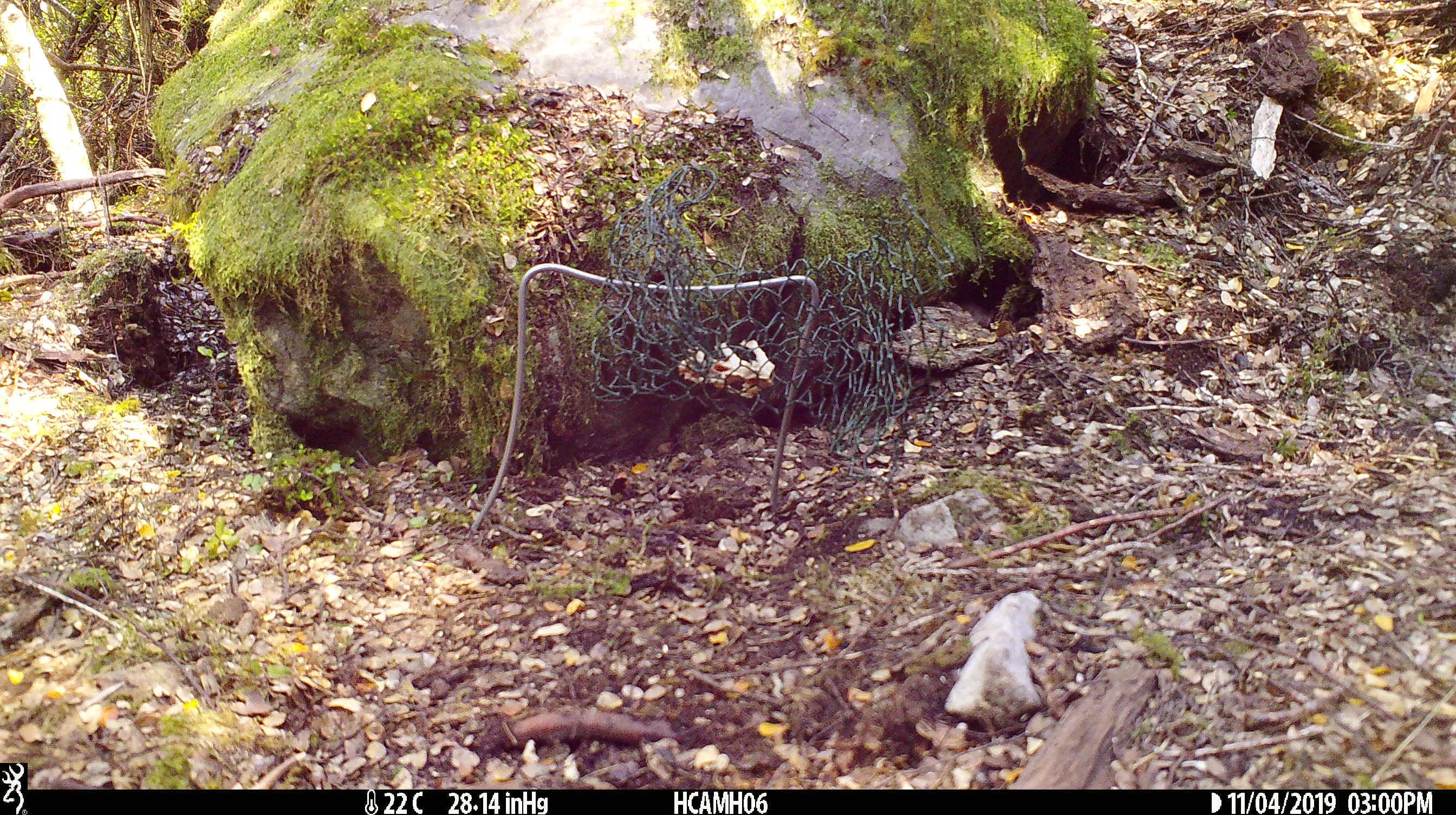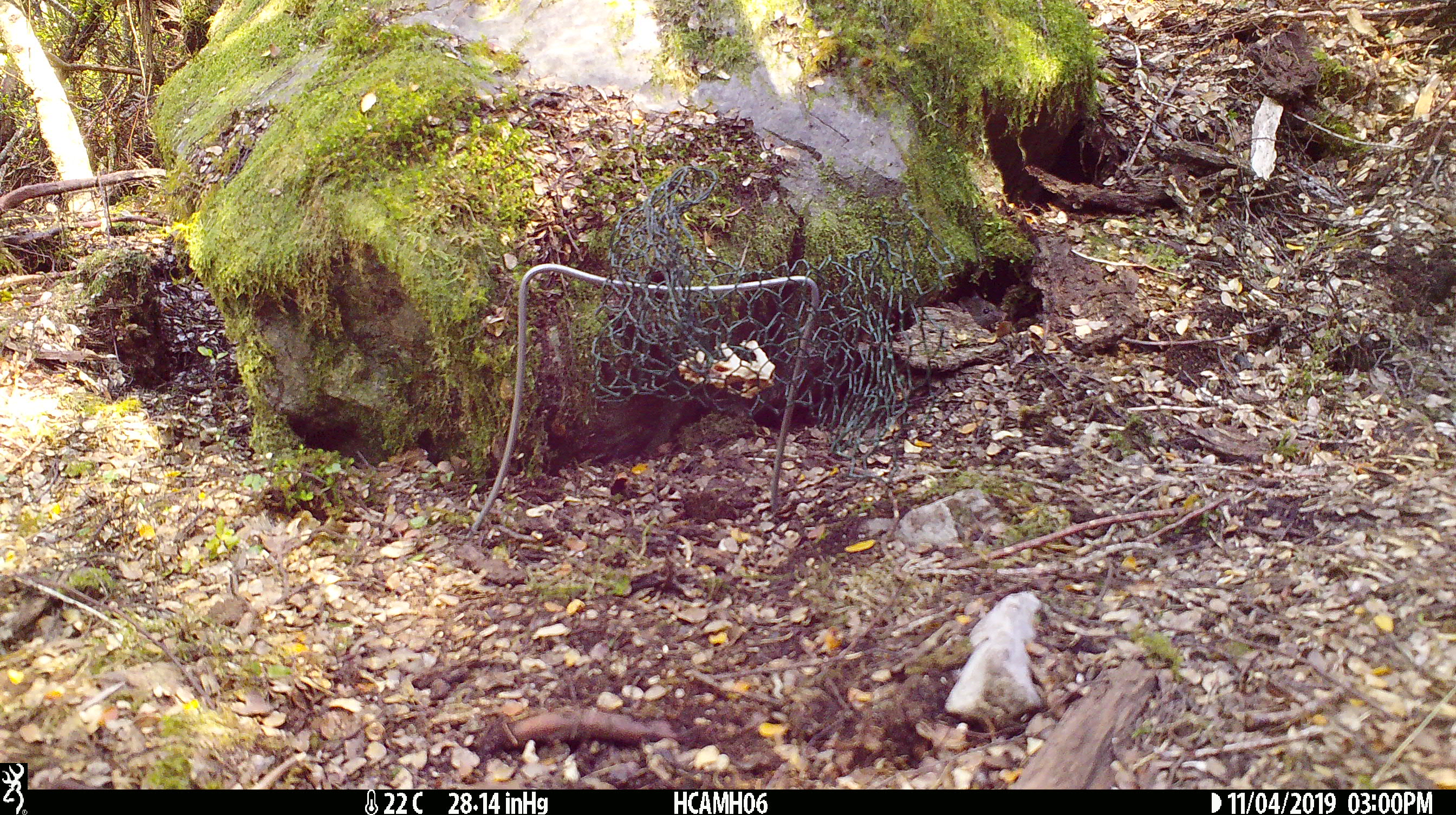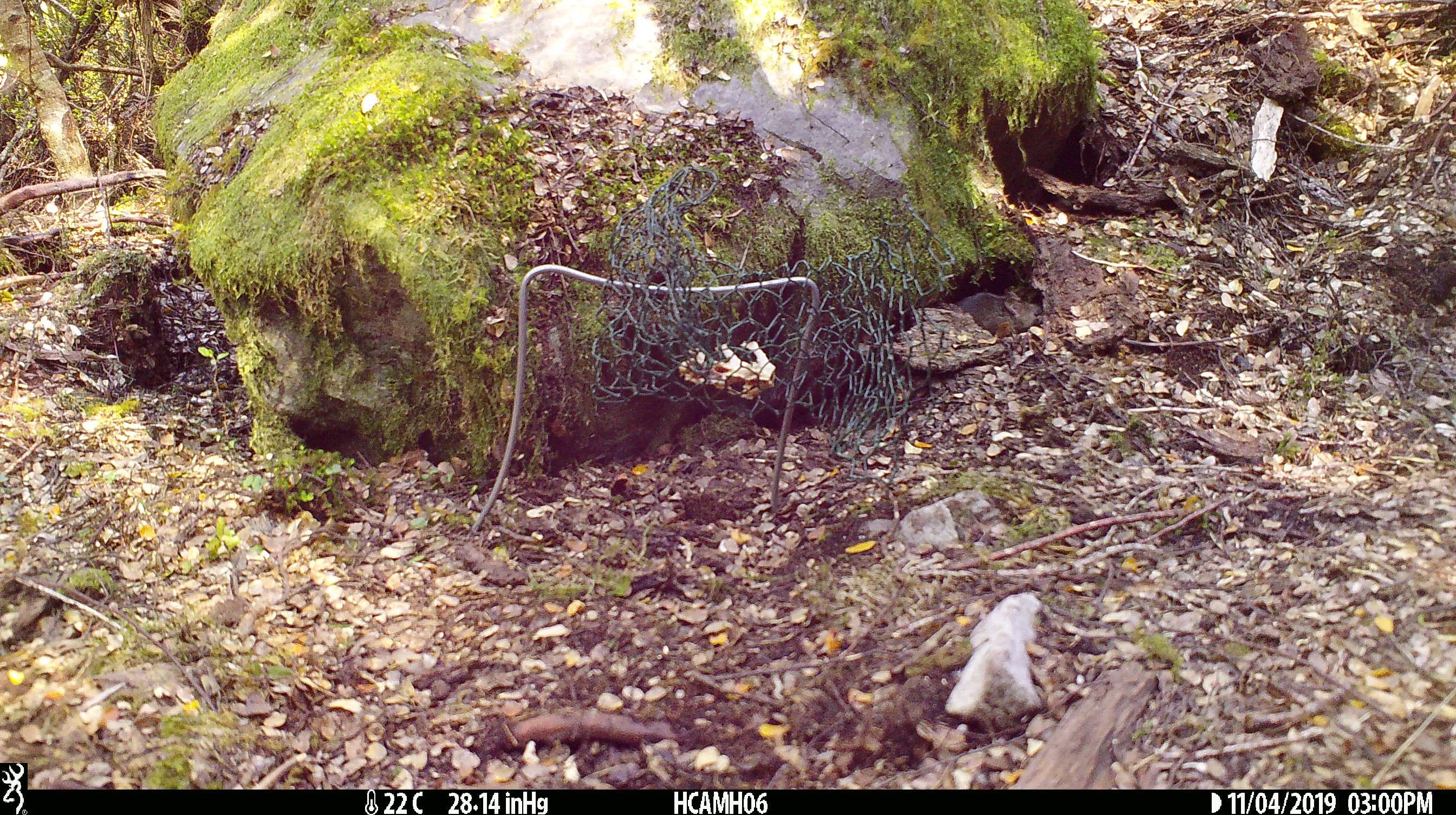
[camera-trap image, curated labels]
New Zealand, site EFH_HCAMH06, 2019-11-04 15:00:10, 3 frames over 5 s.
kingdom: Animalia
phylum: Chordata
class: Mammalia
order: Rodentia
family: Muridae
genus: Mus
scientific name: Mus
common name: mouse